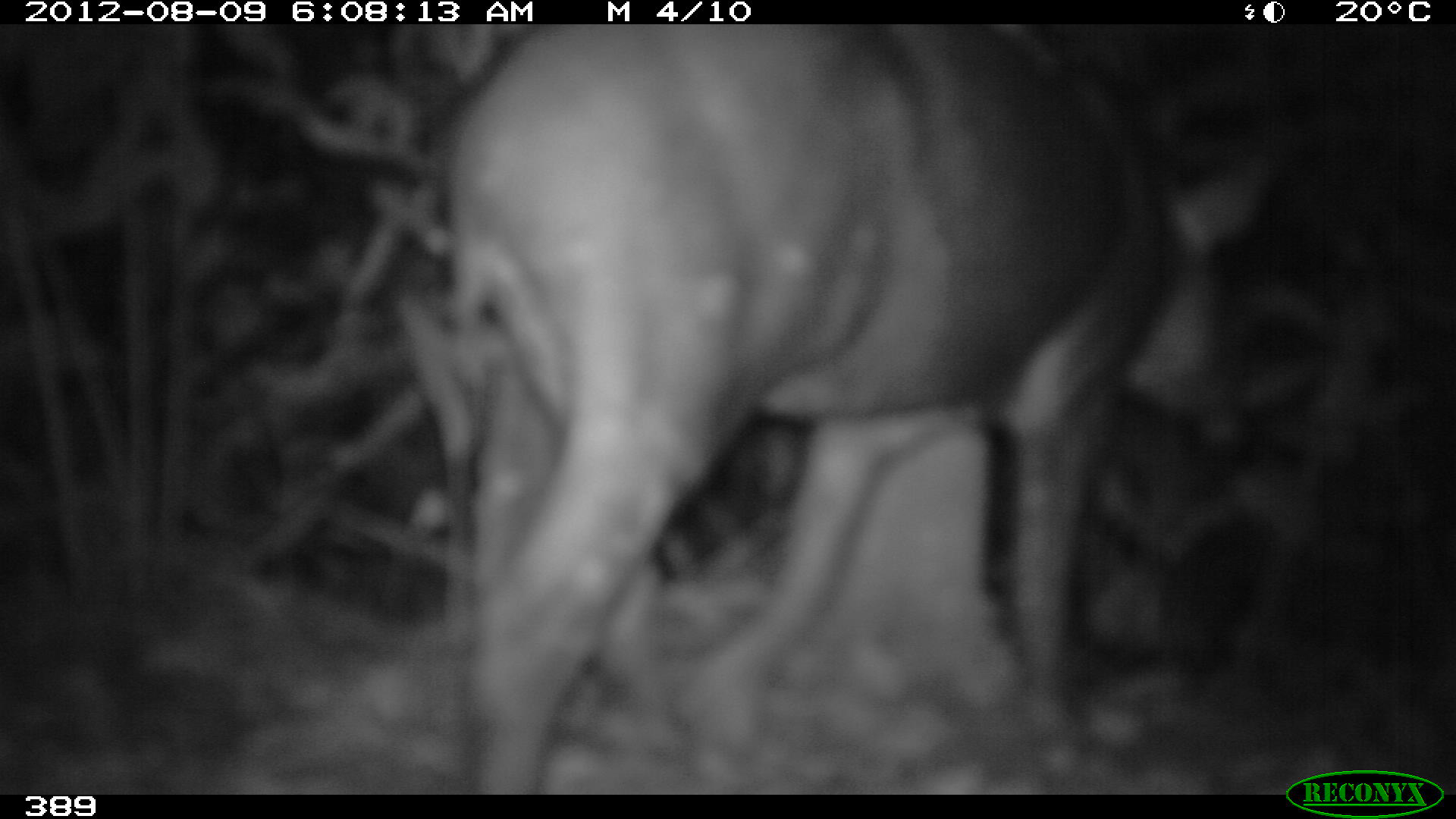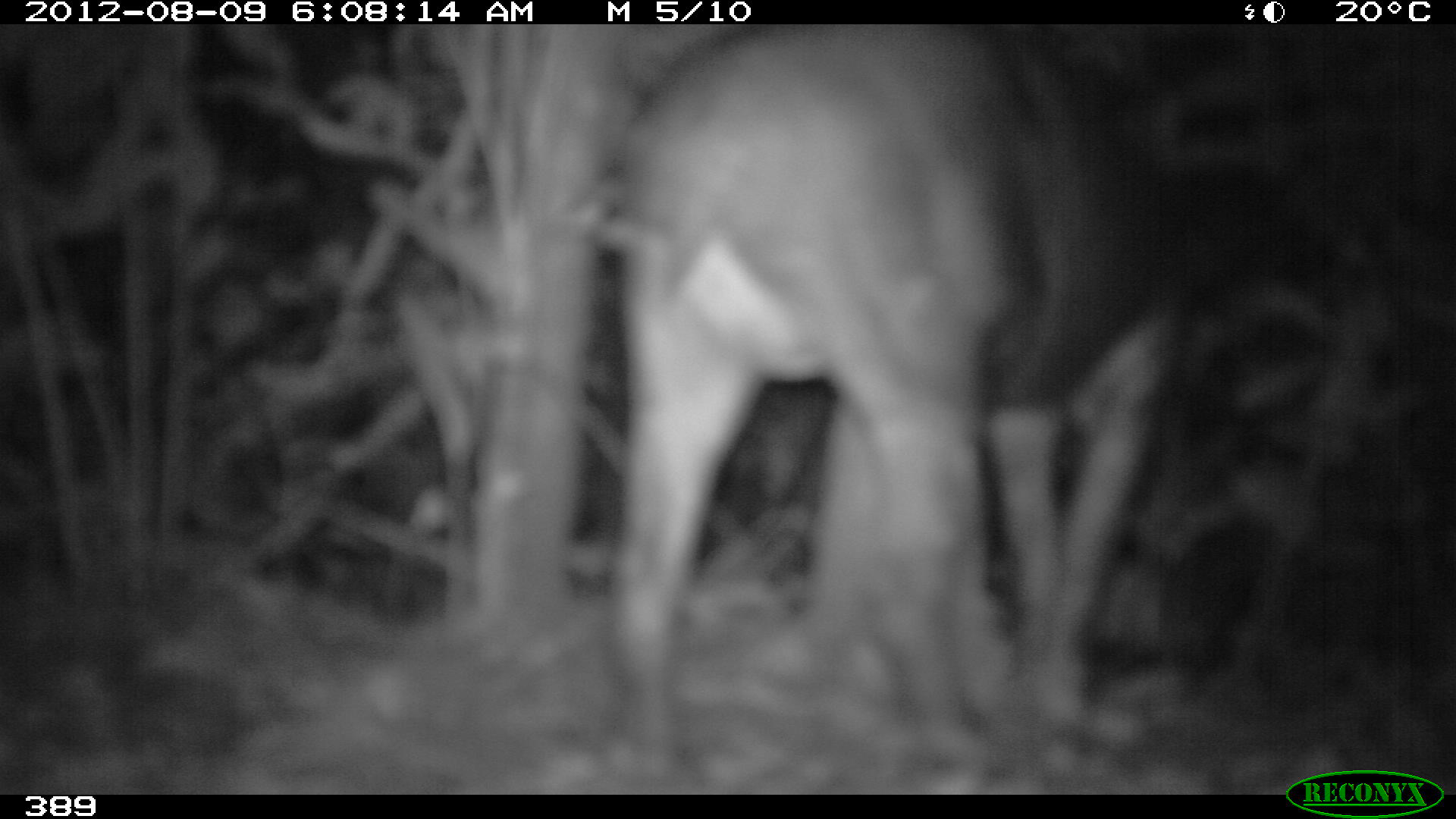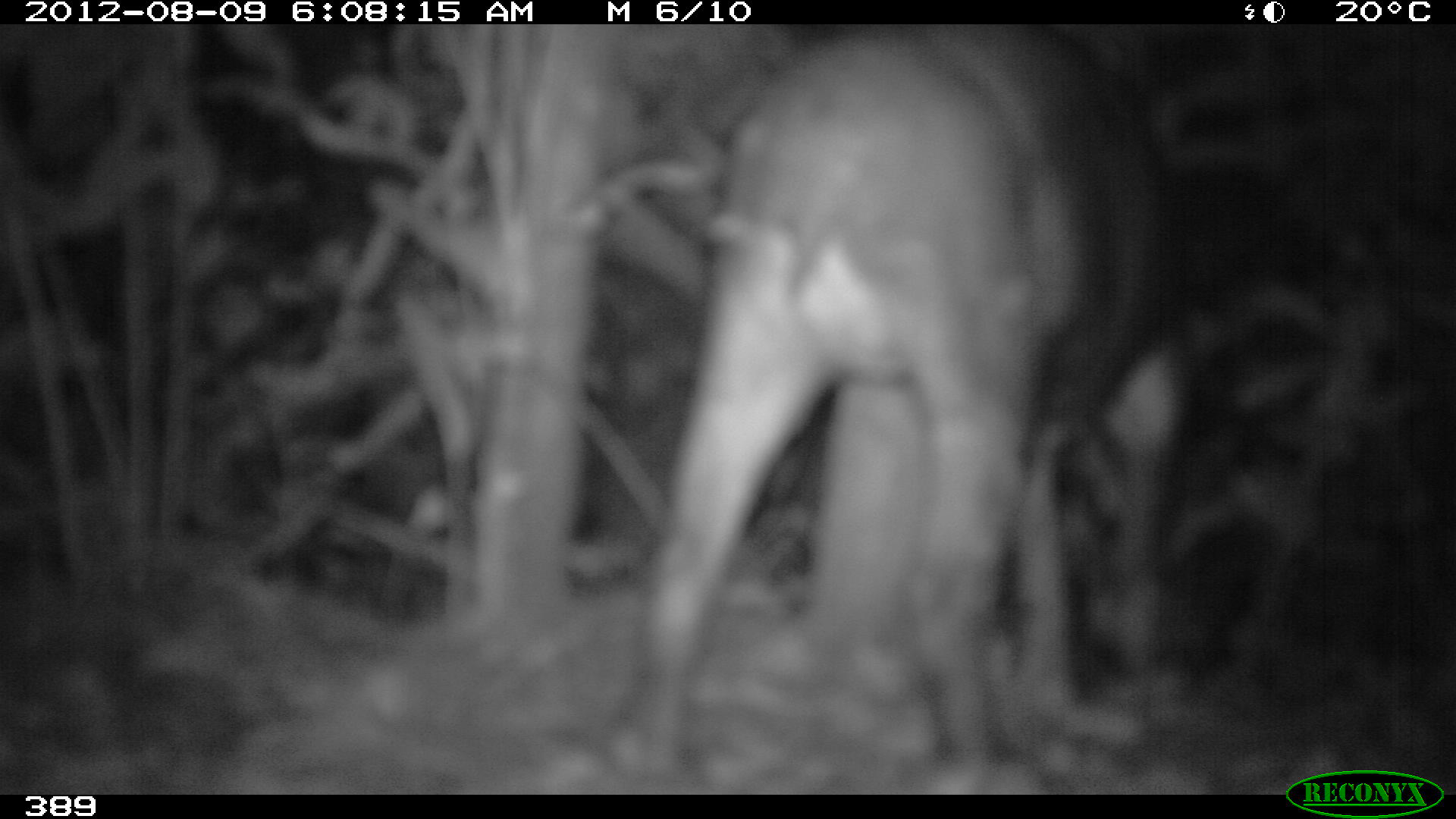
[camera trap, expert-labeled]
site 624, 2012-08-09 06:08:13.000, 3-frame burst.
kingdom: Animalia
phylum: Chordata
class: Mammalia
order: Perissodactyla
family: Tapiridae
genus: Tapirus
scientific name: Tapirus terrestris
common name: south american tapir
Tapirus terrestris (south american tapir).